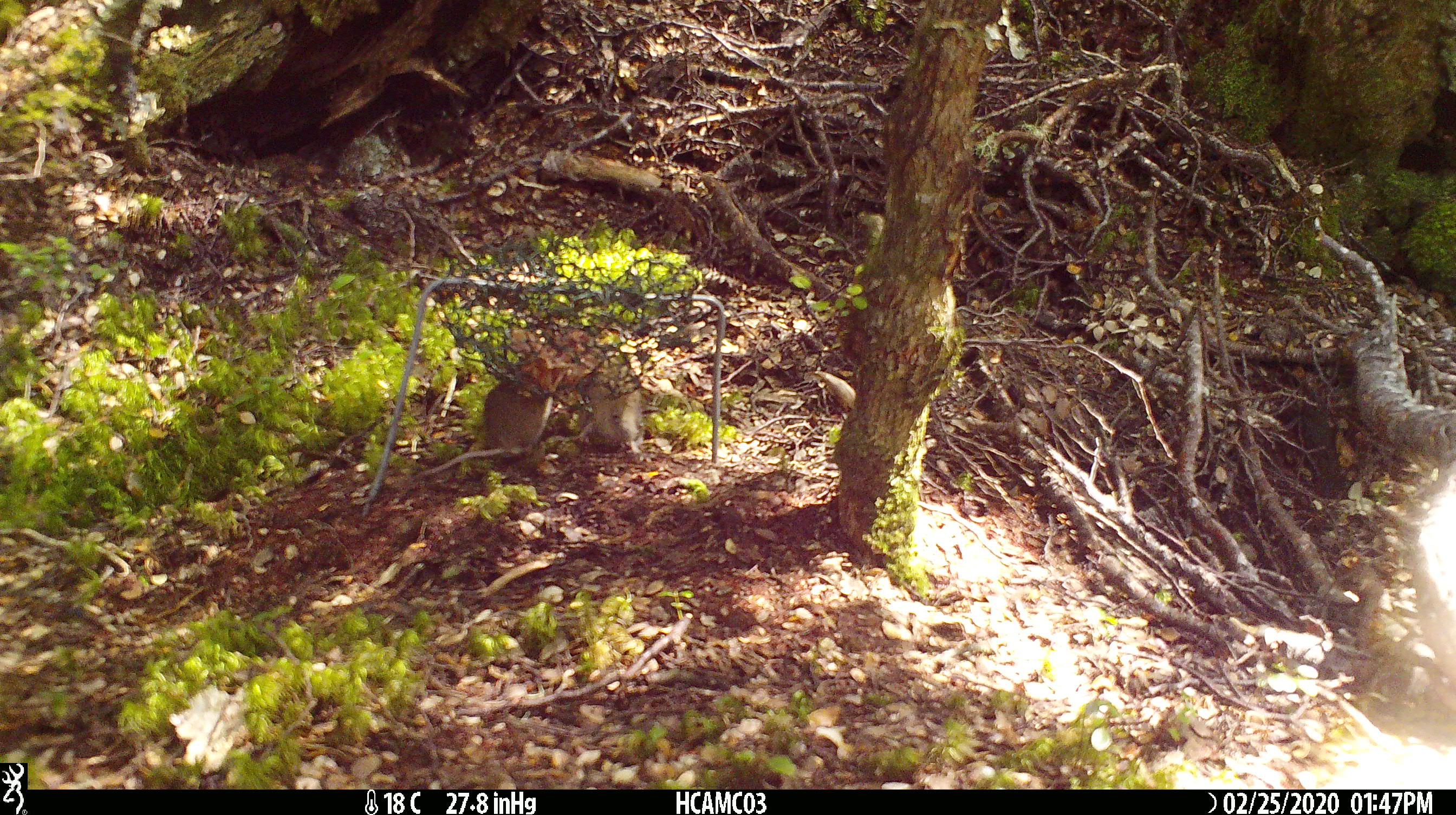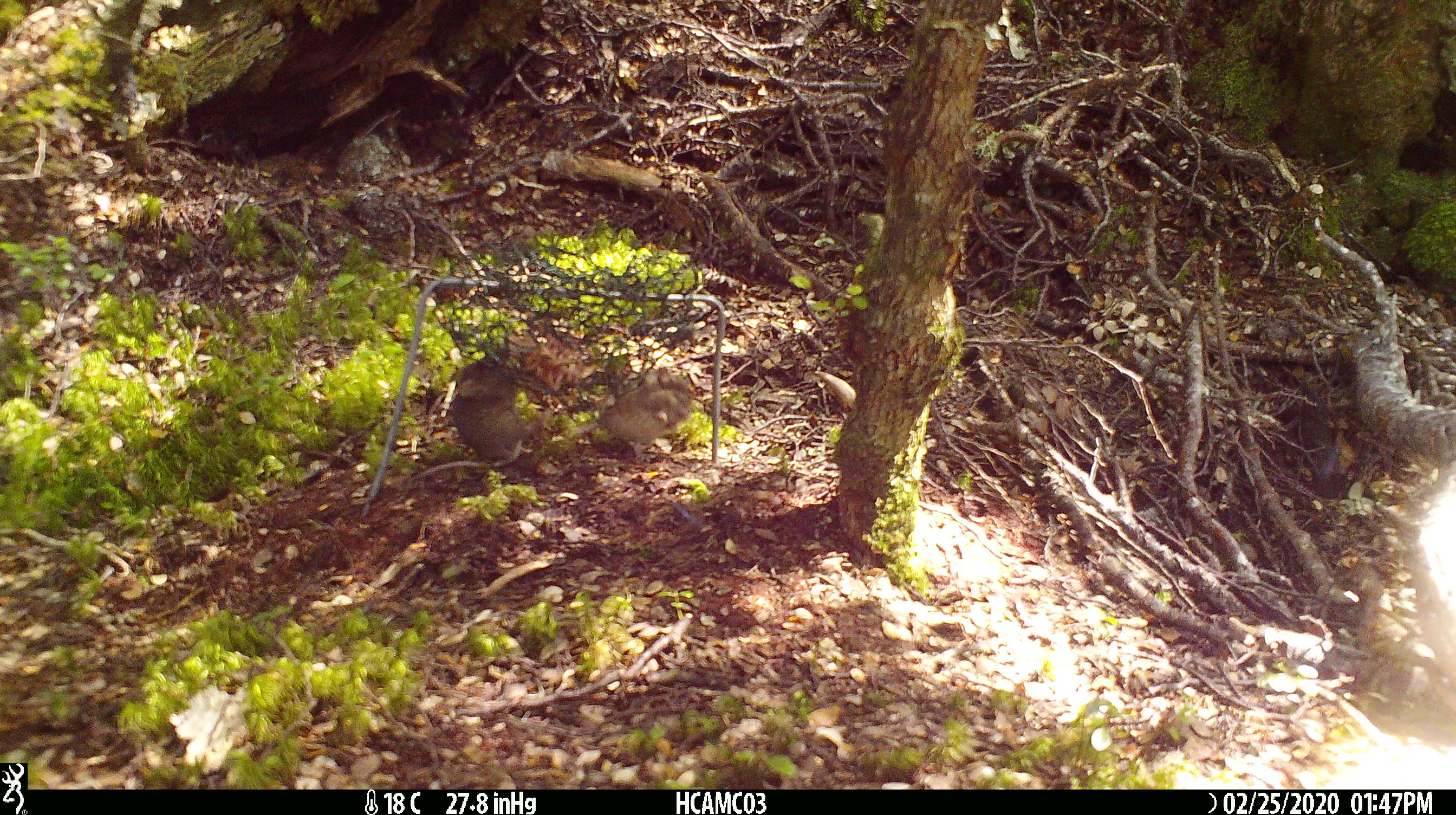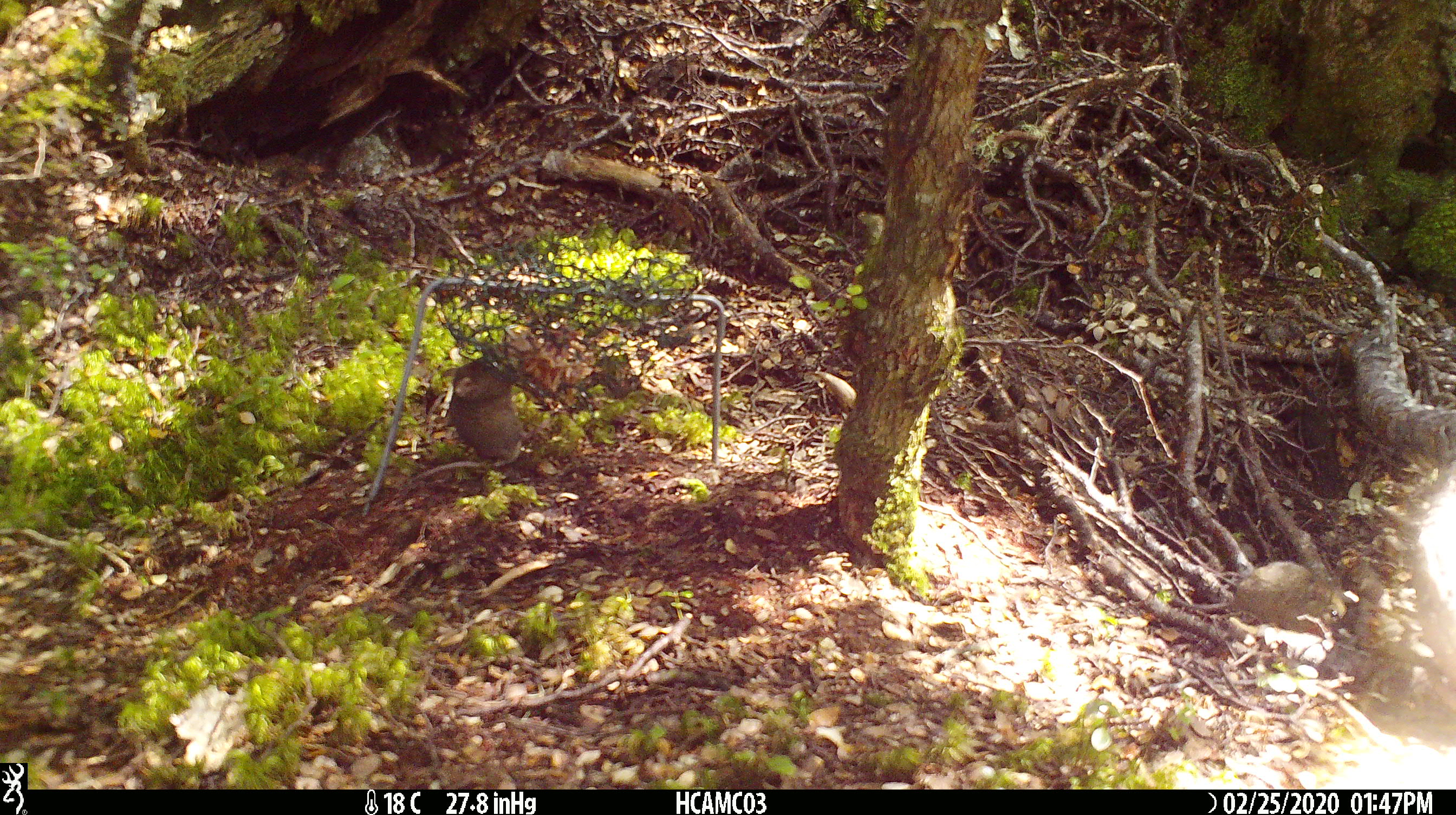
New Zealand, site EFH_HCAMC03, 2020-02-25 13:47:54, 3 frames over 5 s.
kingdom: Animalia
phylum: Chordata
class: Mammalia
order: Rodentia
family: Muridae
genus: Mus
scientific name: Mus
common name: mouse